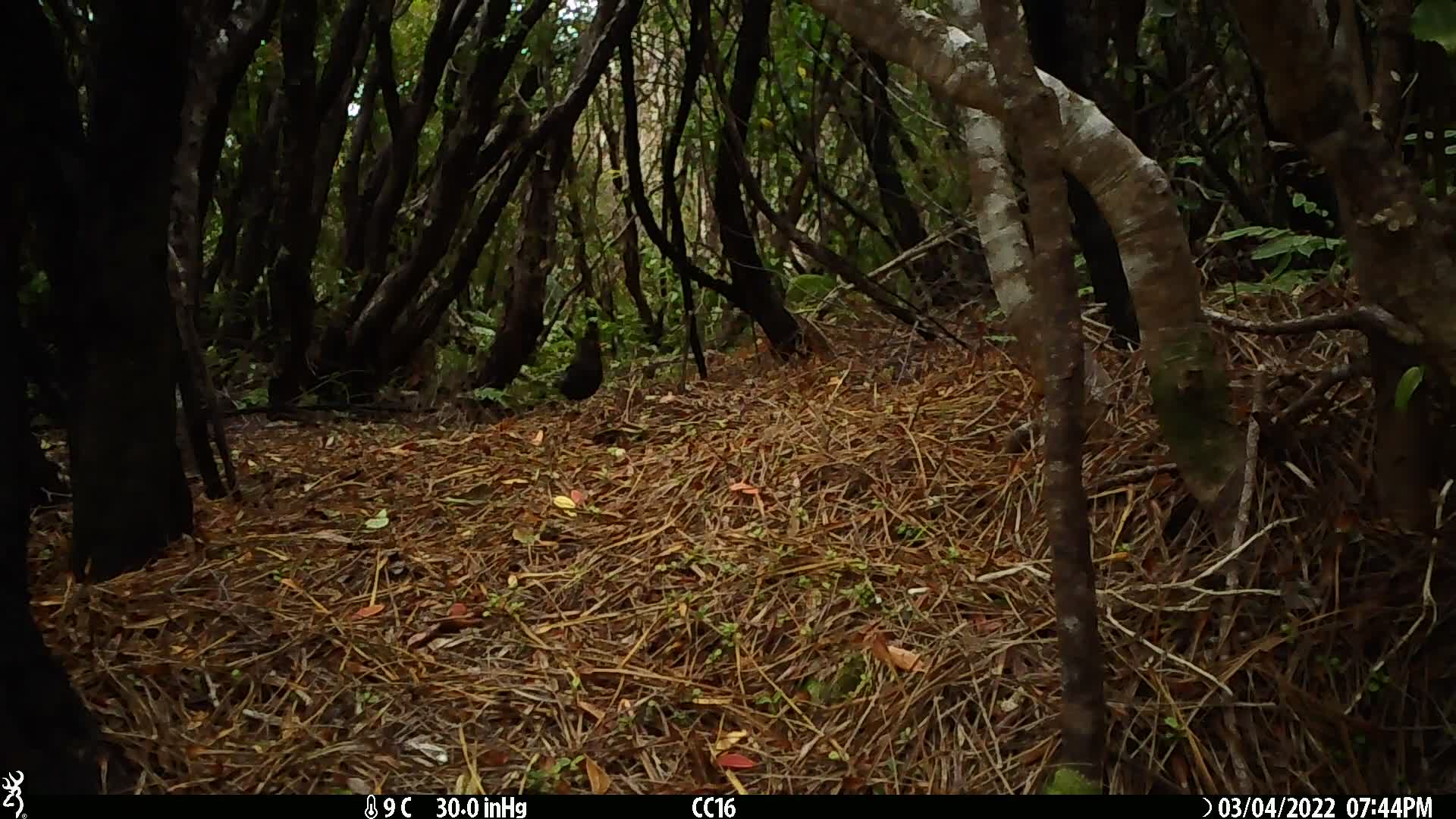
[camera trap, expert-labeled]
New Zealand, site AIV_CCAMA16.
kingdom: Animalia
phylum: Chordata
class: Aves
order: Passeriformes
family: Turdidae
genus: Turdus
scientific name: Turdus merula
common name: eurasian blackbird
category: blackbird